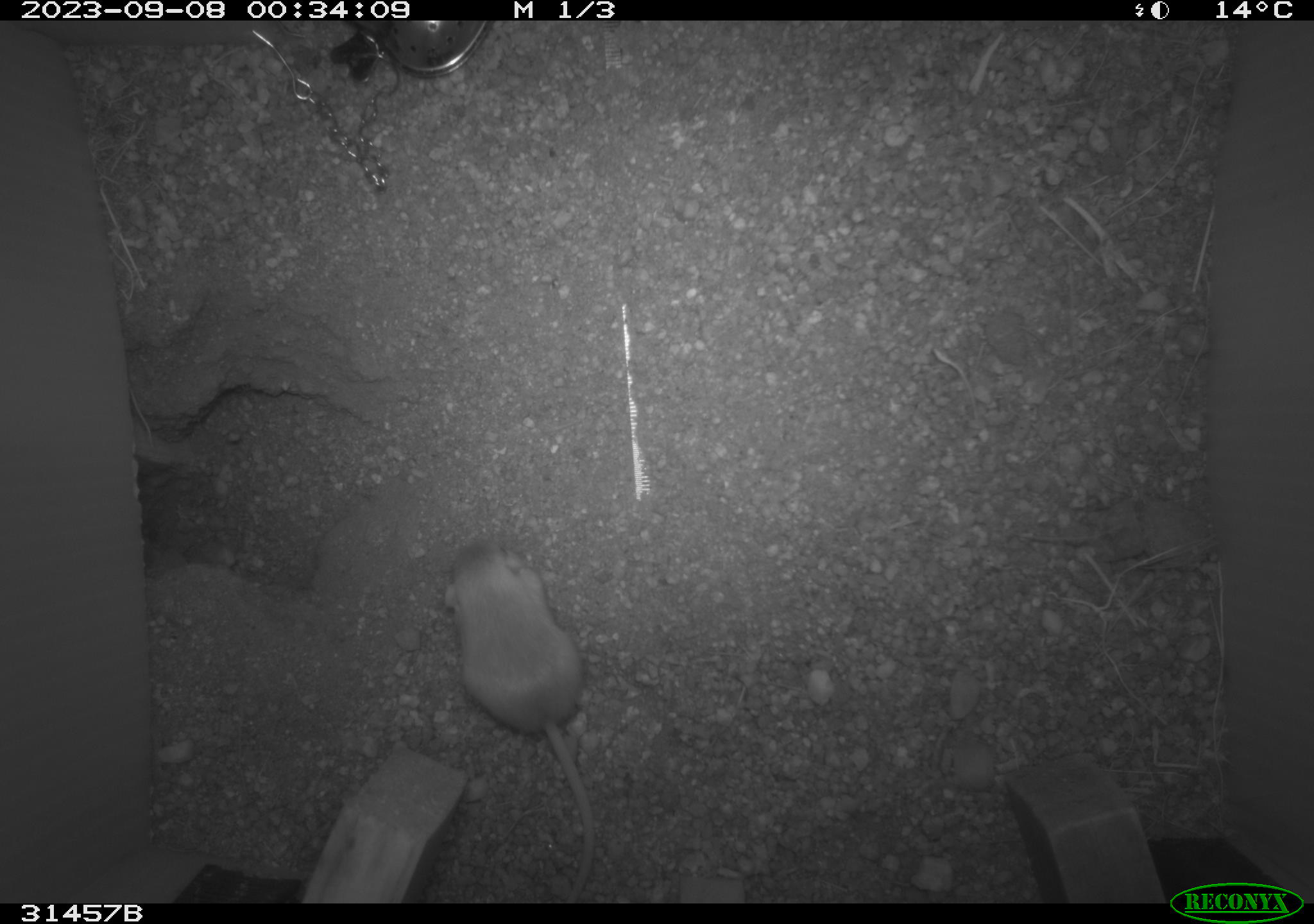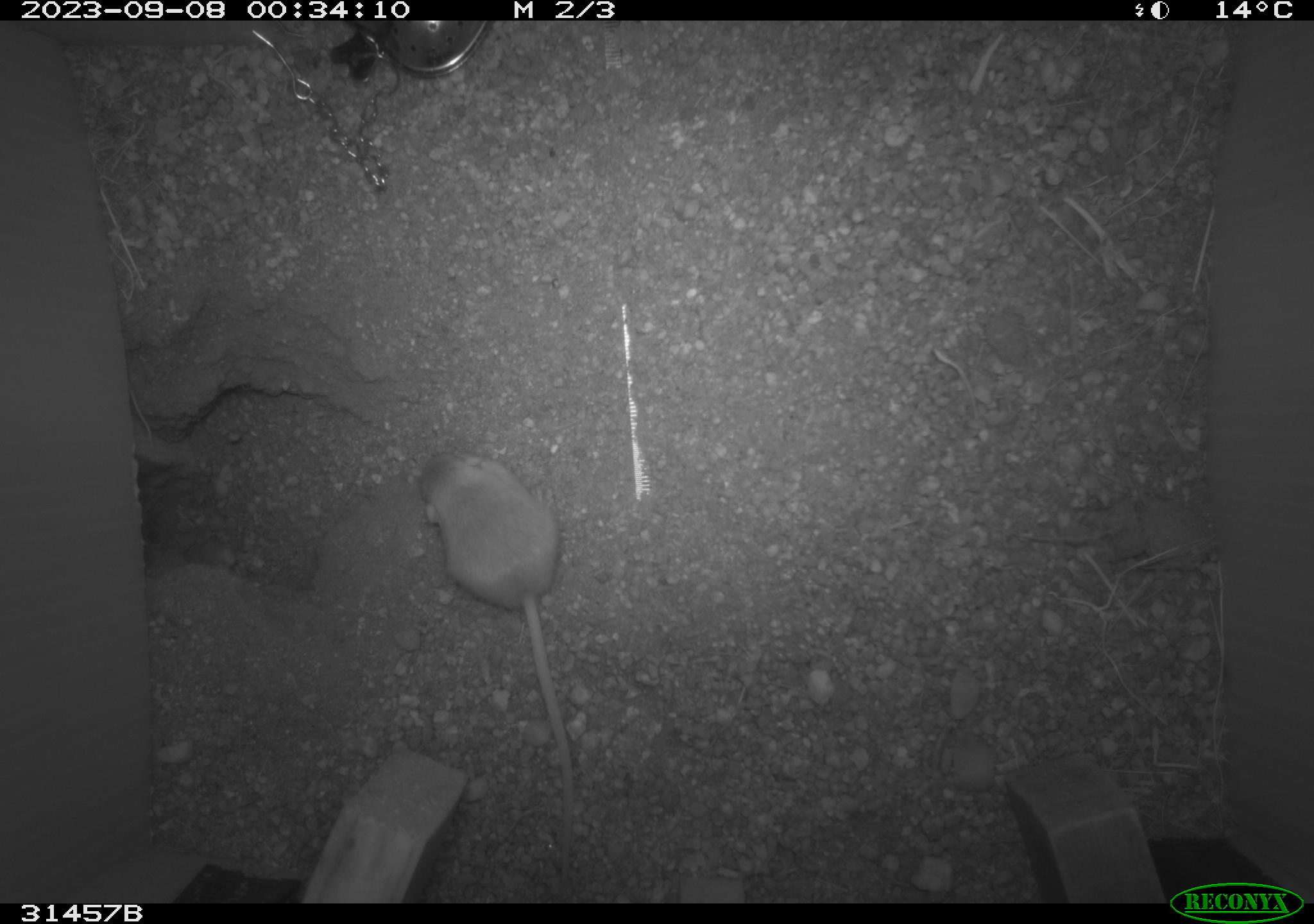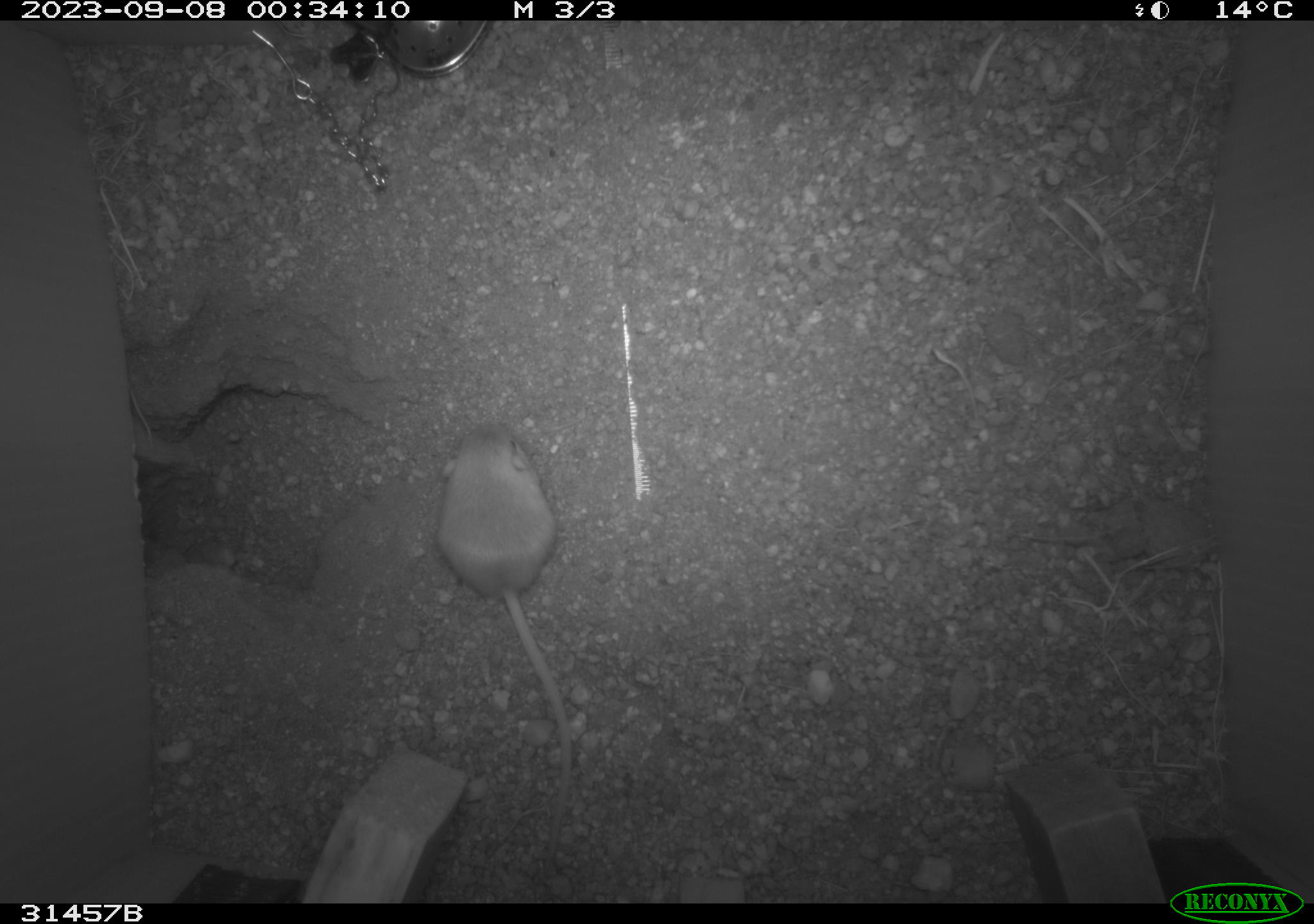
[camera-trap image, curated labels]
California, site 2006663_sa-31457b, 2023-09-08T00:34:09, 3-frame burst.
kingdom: Animalia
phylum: Chordata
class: Mammalia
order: Rodentia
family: Heteromyidae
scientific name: Heteromyidae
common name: kangaroo rats and pocket mice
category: heteromyidae family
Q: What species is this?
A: Heteromyidae family (kangaroo rats and pocket mice) (Heteromyidae).